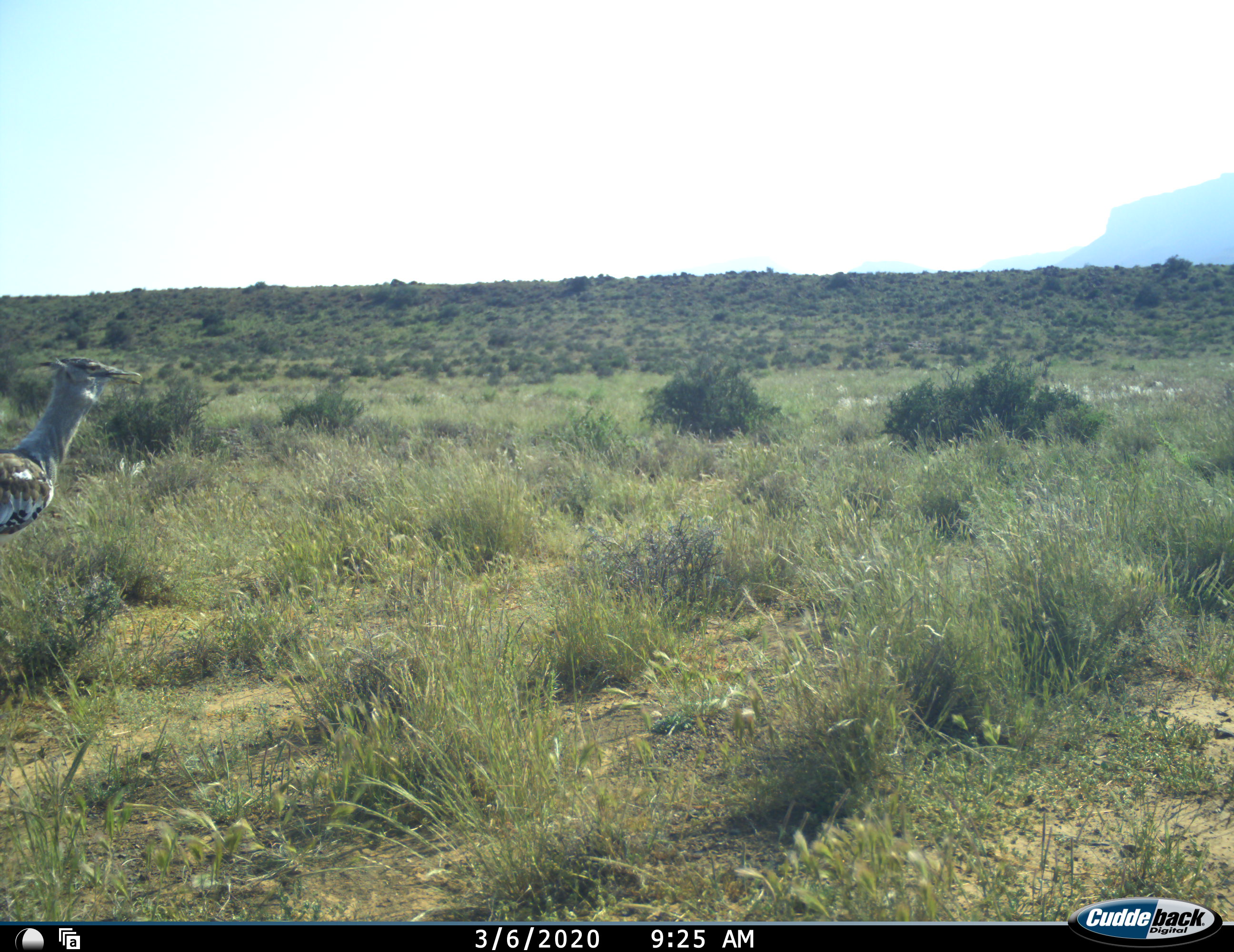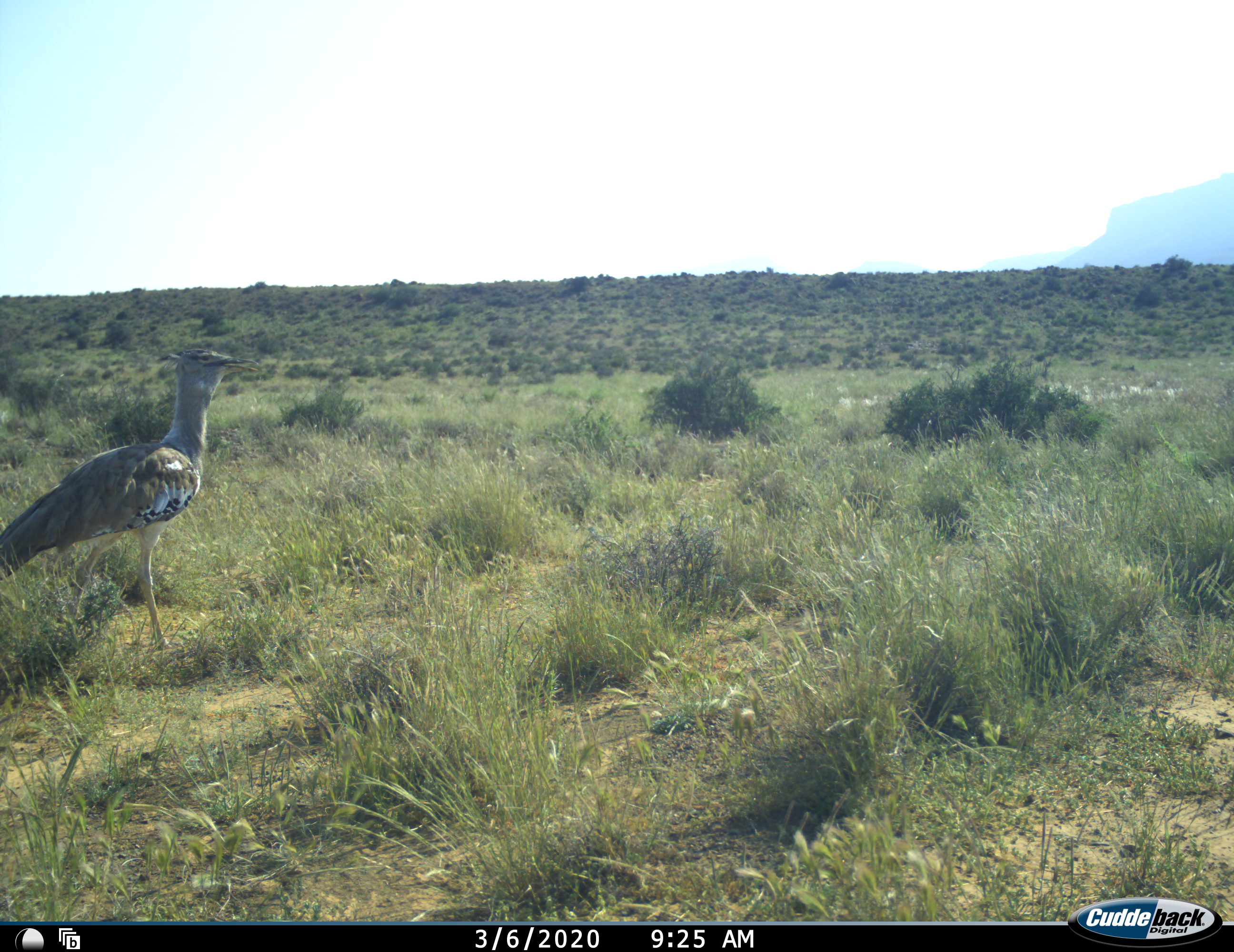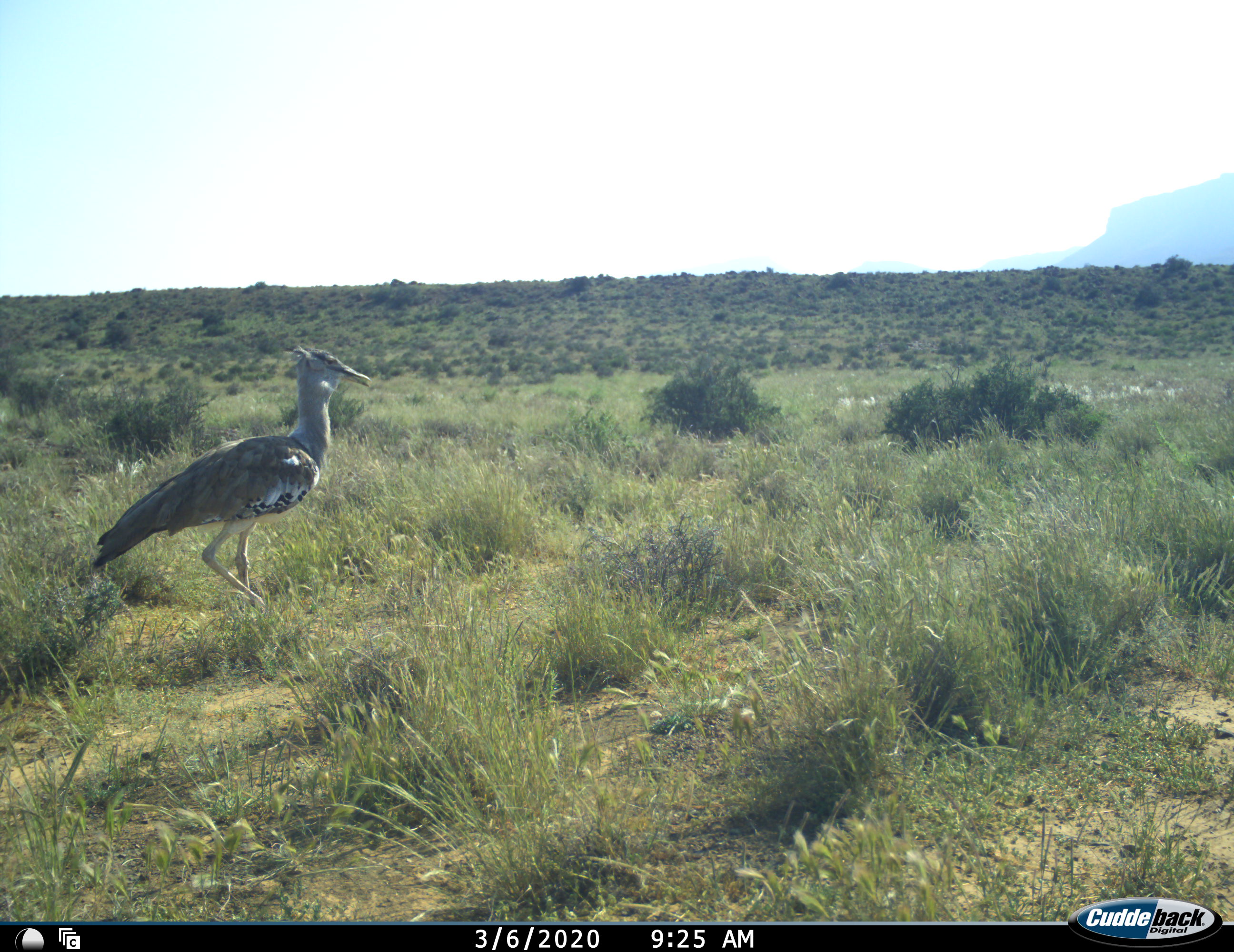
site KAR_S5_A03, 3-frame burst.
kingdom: Animalia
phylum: Chordata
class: Aves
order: Otidiformes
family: Otididae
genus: Ardeotis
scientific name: Ardeotis kori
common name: kori bustard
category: bustardkori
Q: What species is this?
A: Bustardkori (kori bustard) (Ardeotis kori).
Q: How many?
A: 1.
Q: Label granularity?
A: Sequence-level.